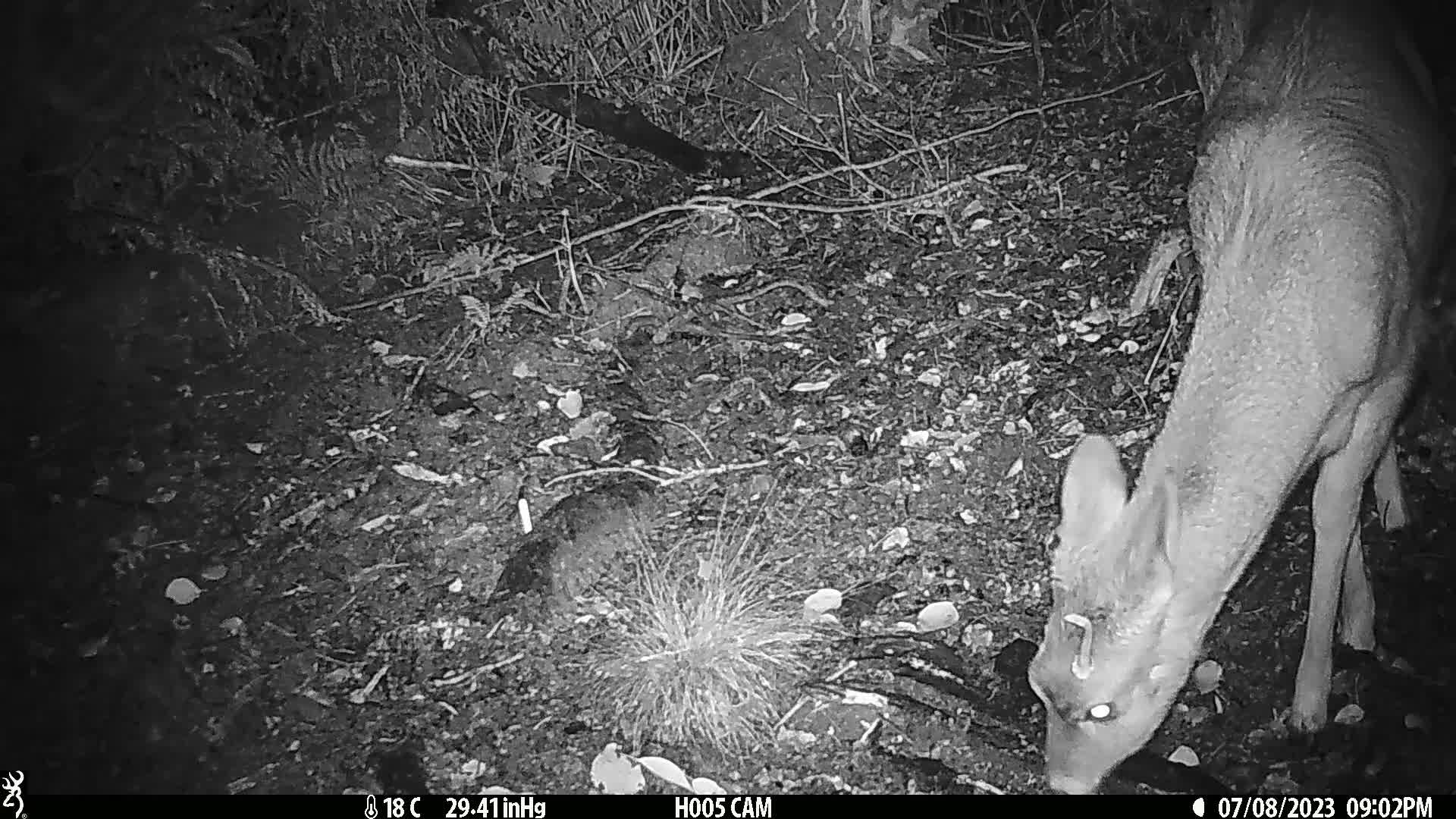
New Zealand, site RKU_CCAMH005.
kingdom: Animalia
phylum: Chordata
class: Mammalia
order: Artiodactyla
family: Cervidae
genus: Odocoileus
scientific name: Odocoileus virginianus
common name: white-tailed deer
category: white tailed deer